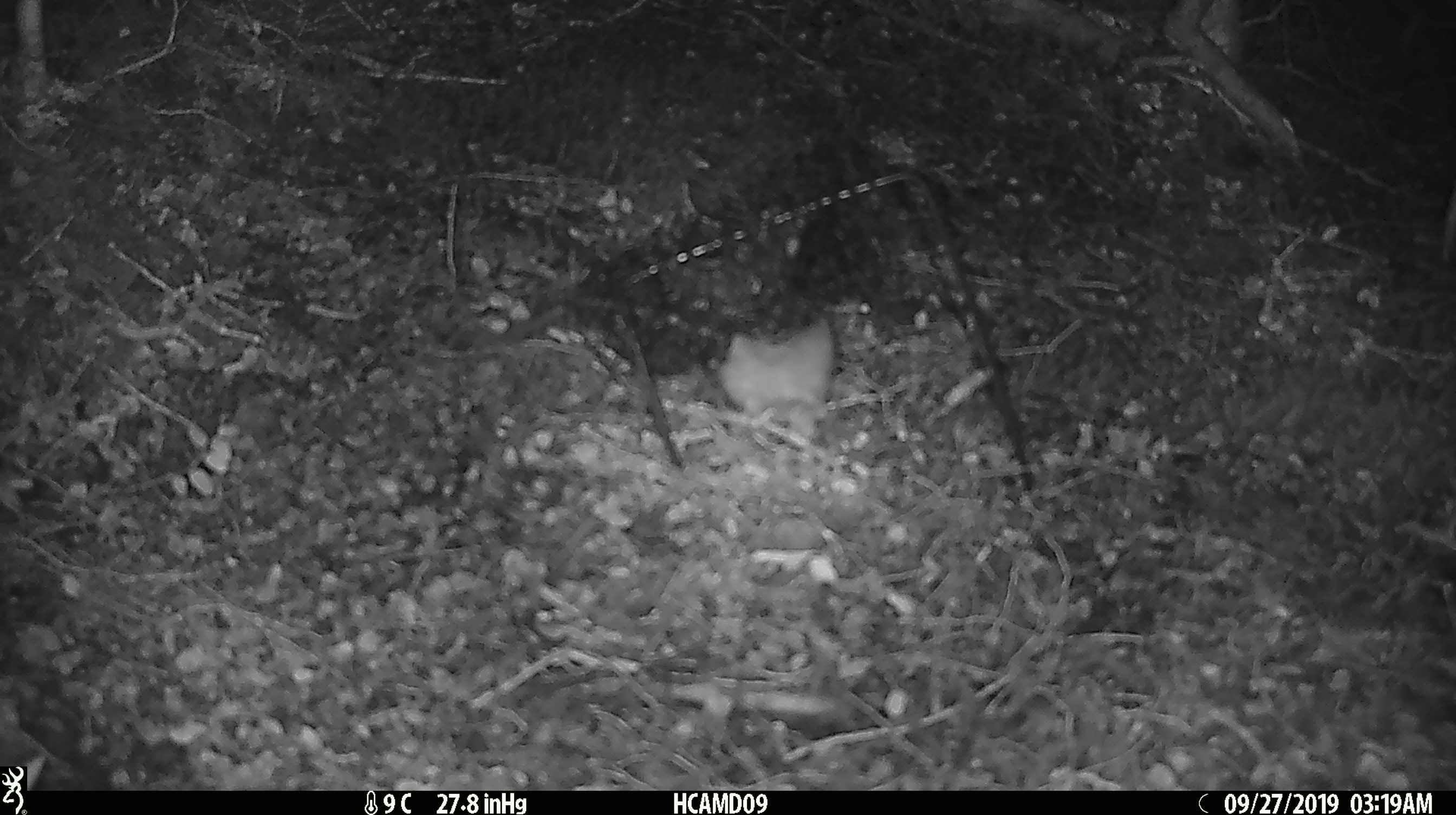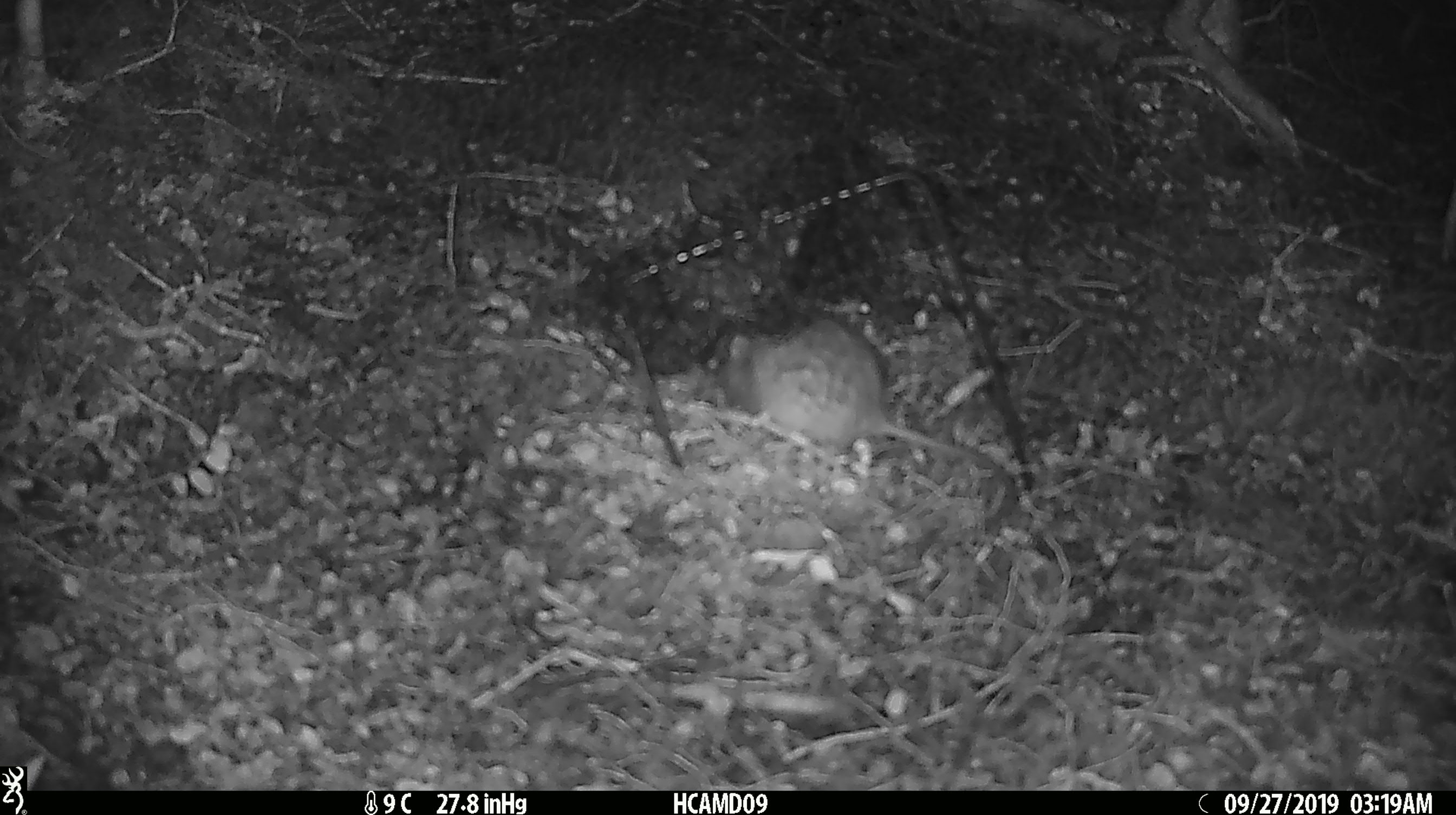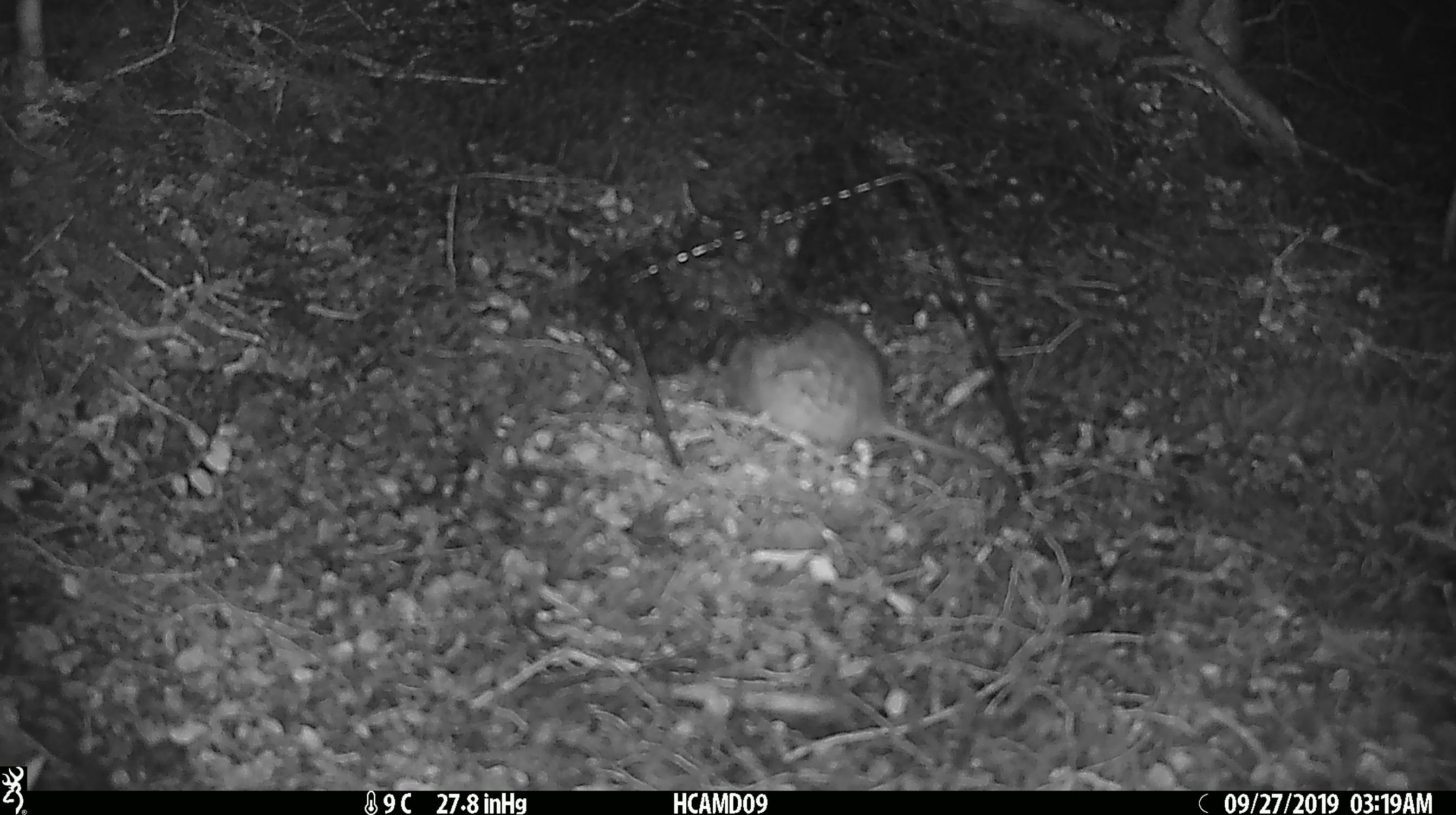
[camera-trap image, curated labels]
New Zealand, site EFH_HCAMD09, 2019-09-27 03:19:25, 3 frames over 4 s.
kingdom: Animalia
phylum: Chordata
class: Mammalia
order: Rodentia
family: Muridae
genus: Rattus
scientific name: Rattus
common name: rat